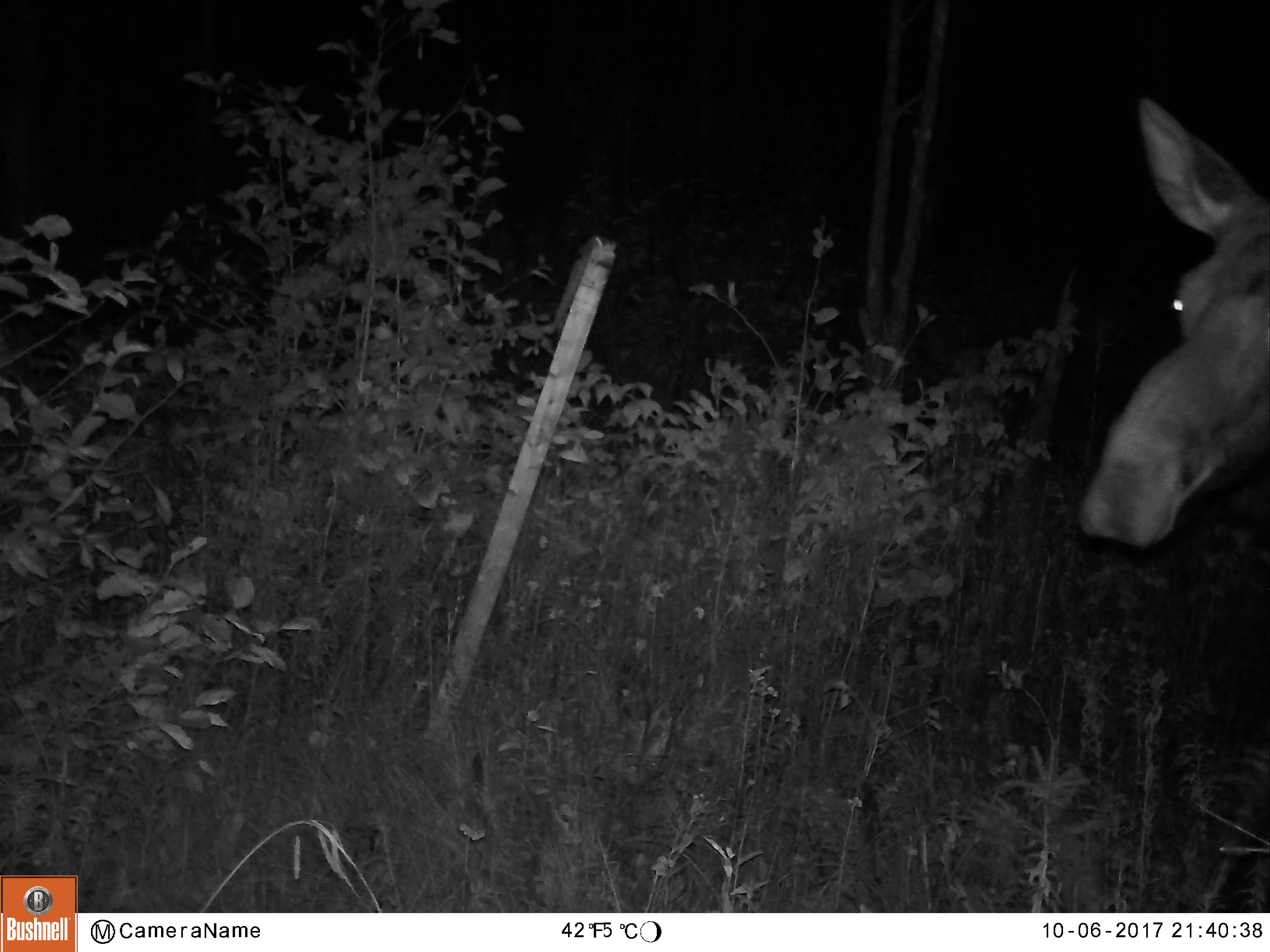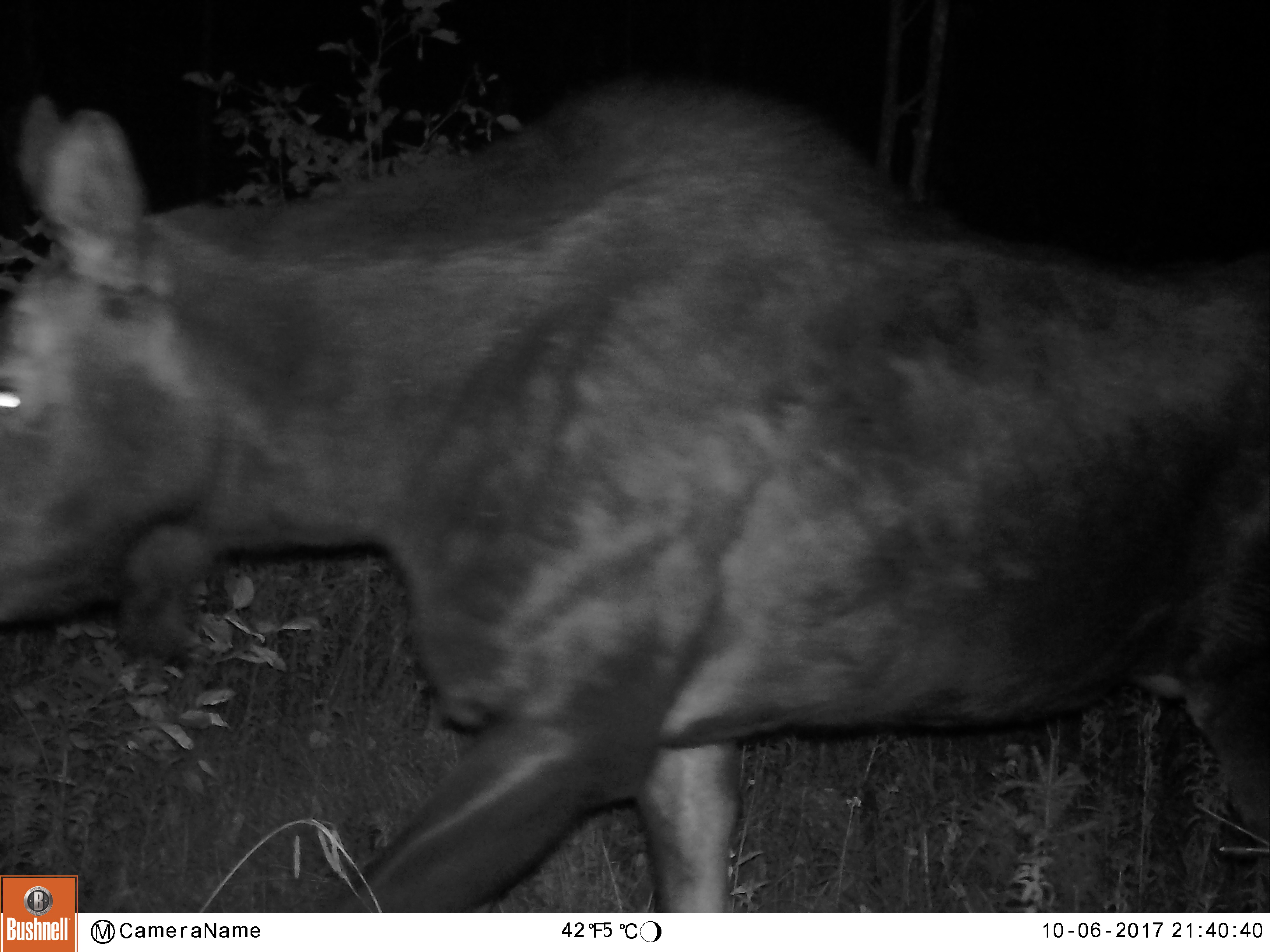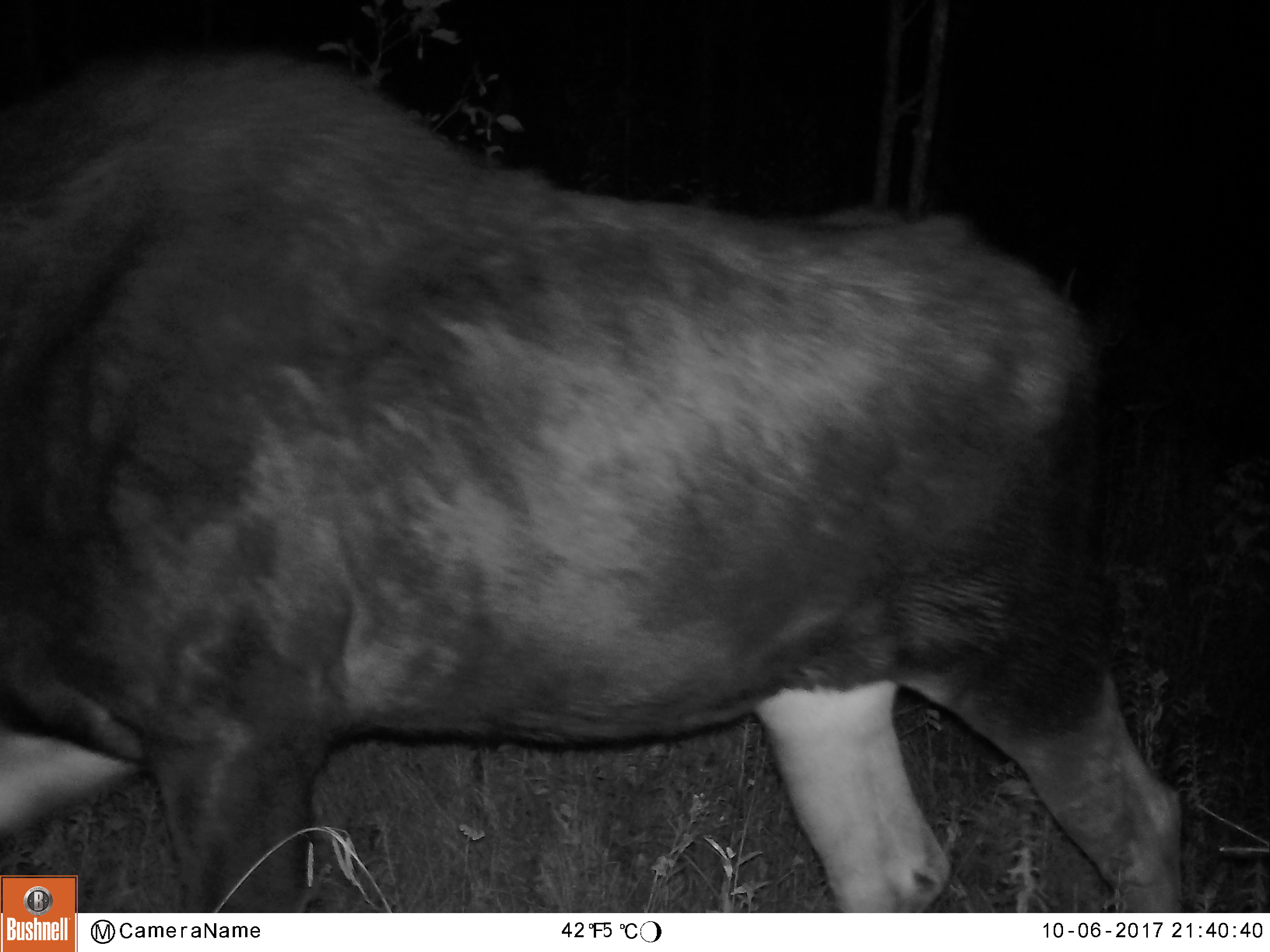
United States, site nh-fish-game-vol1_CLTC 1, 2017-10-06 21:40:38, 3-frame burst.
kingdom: Animalia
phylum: Chordata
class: Mammalia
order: Artiodactyla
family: Cervidae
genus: Alces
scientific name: Alces alces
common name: moose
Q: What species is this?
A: Moose (Alces alces).